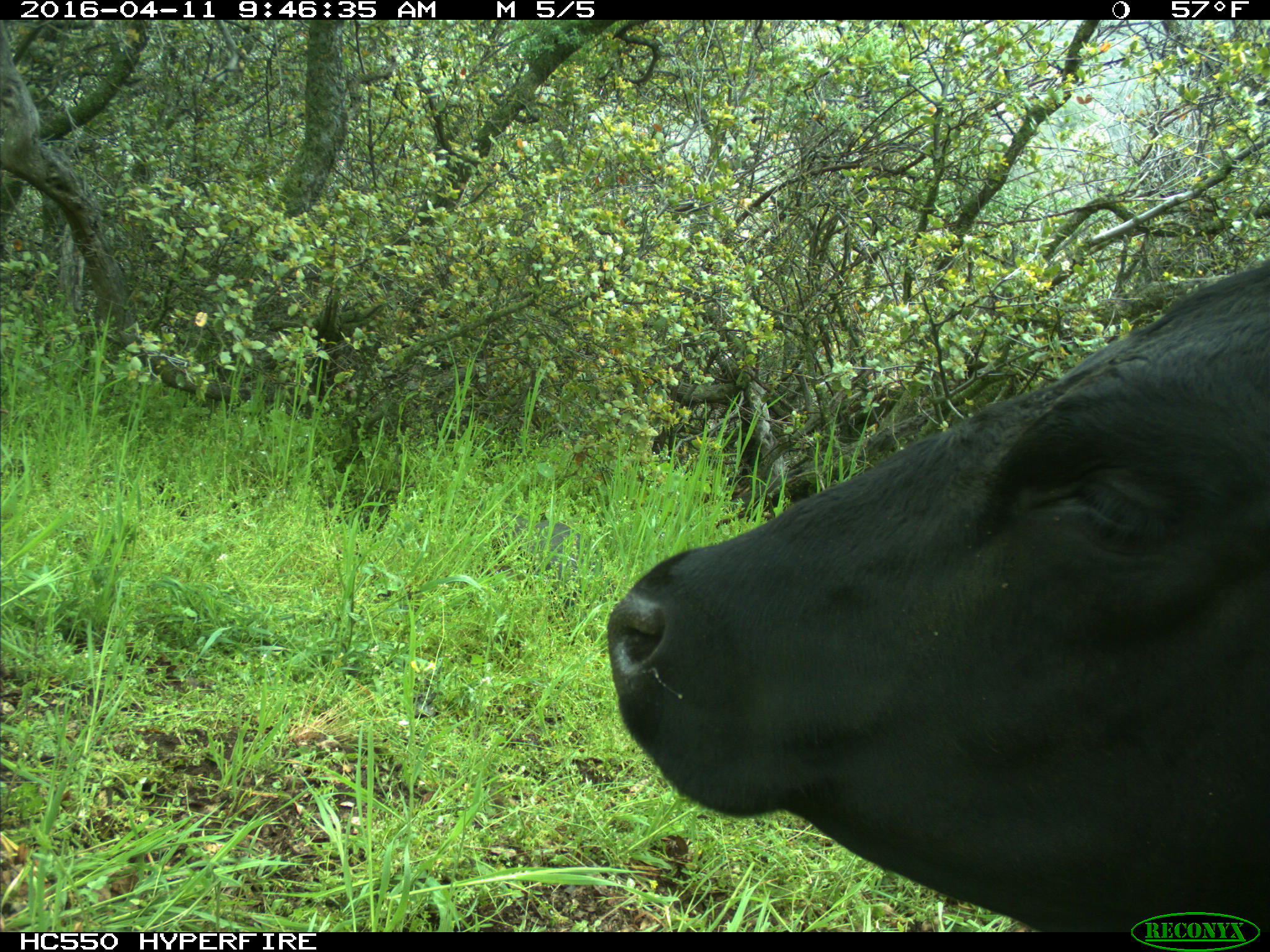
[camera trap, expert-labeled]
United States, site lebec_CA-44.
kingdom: Animalia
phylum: Chordata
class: Mammalia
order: Artiodactyla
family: Bovidae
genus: Bos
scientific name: Bos taurus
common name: domestic cow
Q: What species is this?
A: Bos taurus (domestic cow).